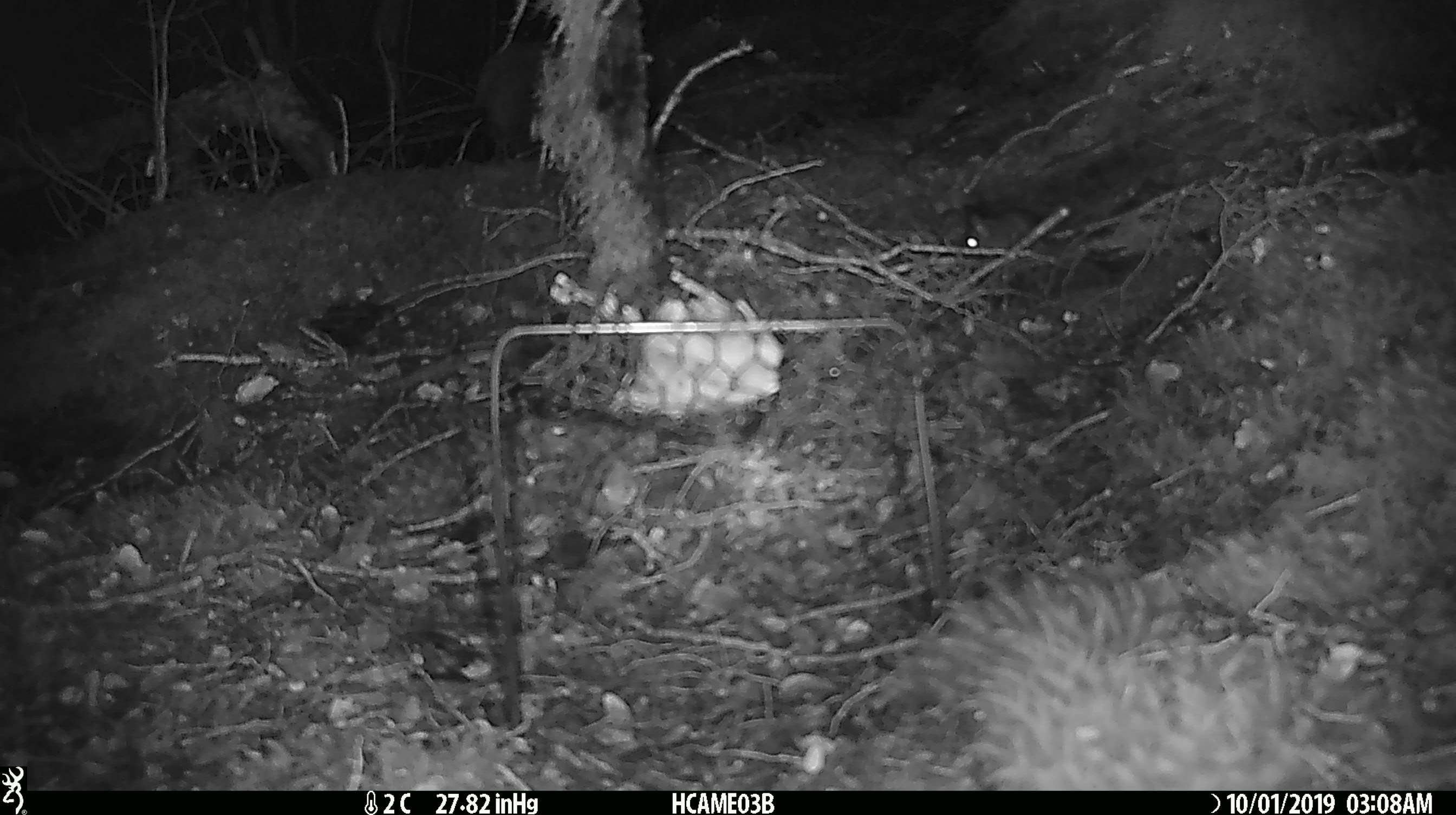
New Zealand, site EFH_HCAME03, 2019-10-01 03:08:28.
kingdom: Animalia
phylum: Chordata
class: Mammalia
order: Rodentia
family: Muridae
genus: Mus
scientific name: Mus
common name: mouse